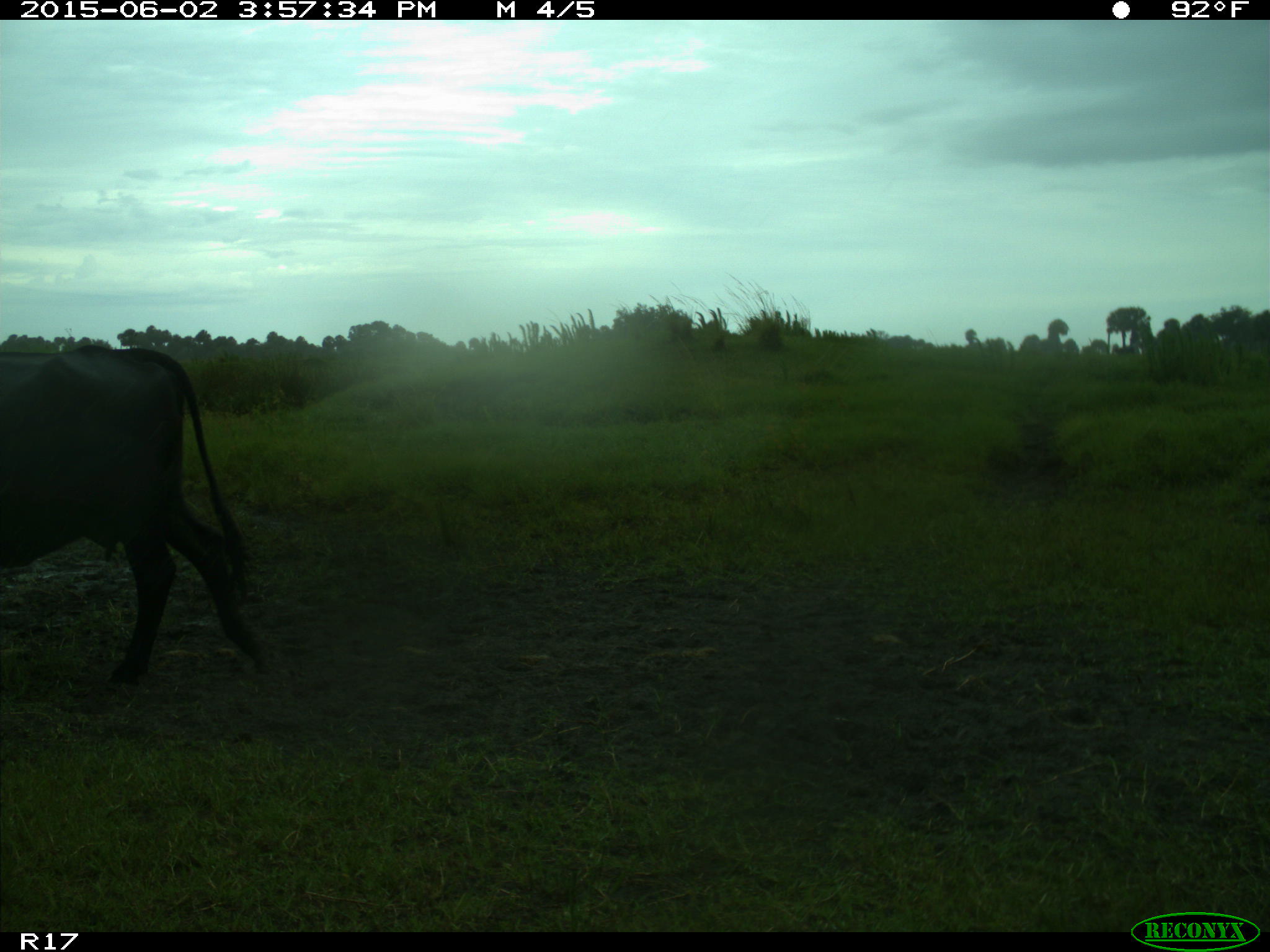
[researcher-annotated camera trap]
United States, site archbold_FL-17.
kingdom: Animalia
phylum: Chordata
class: Mammalia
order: Artiodactyla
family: Bovidae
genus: Bos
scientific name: Bos taurus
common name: domestic cow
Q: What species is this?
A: Bos taurus (domestic cow).